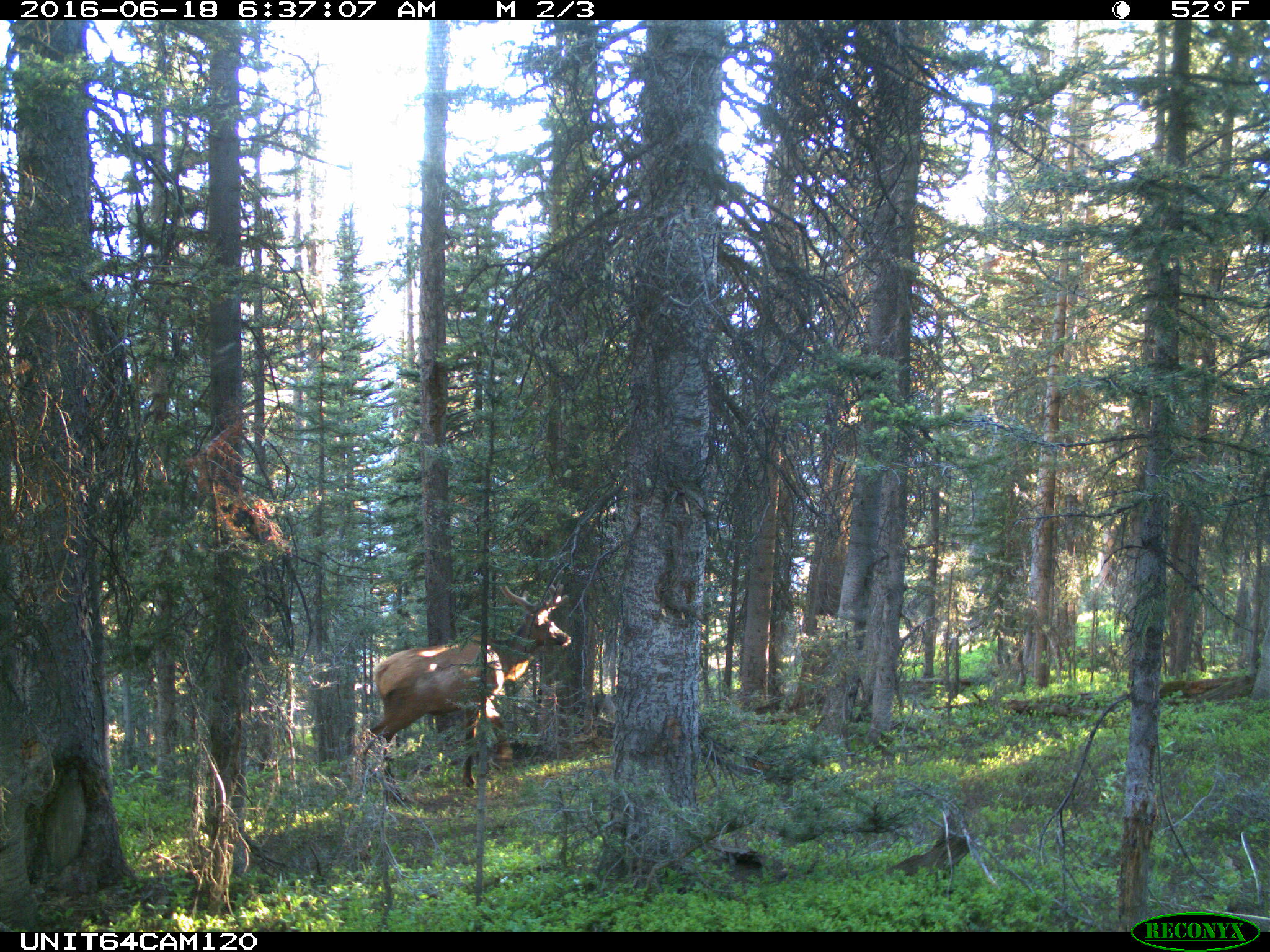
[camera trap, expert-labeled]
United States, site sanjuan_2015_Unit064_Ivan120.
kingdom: Animalia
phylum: Chordata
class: Mammalia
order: Artiodactyla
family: Cervidae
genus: Cervus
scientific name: Cervus elaphus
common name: red deer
Cervus elaphus (red deer).